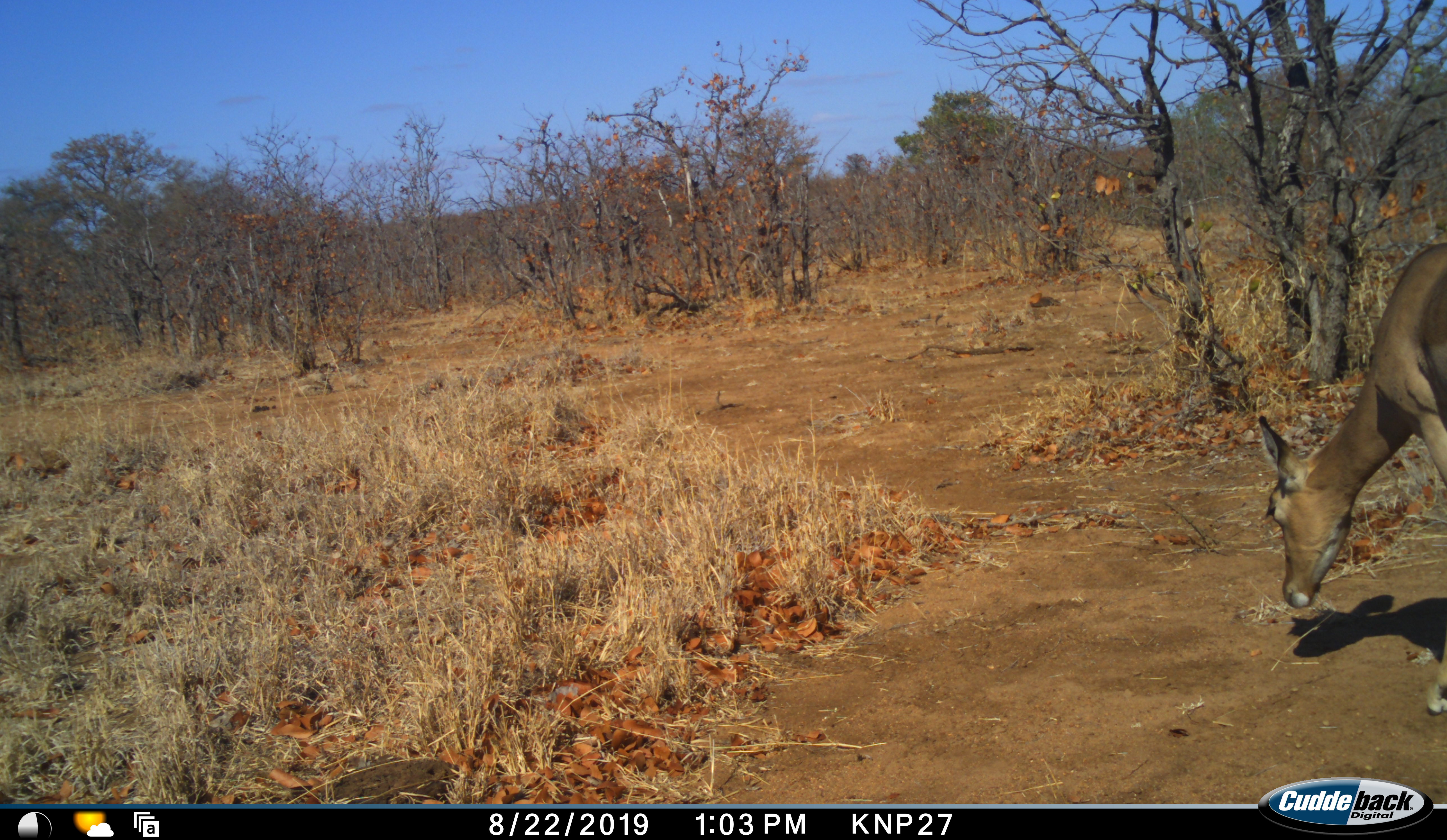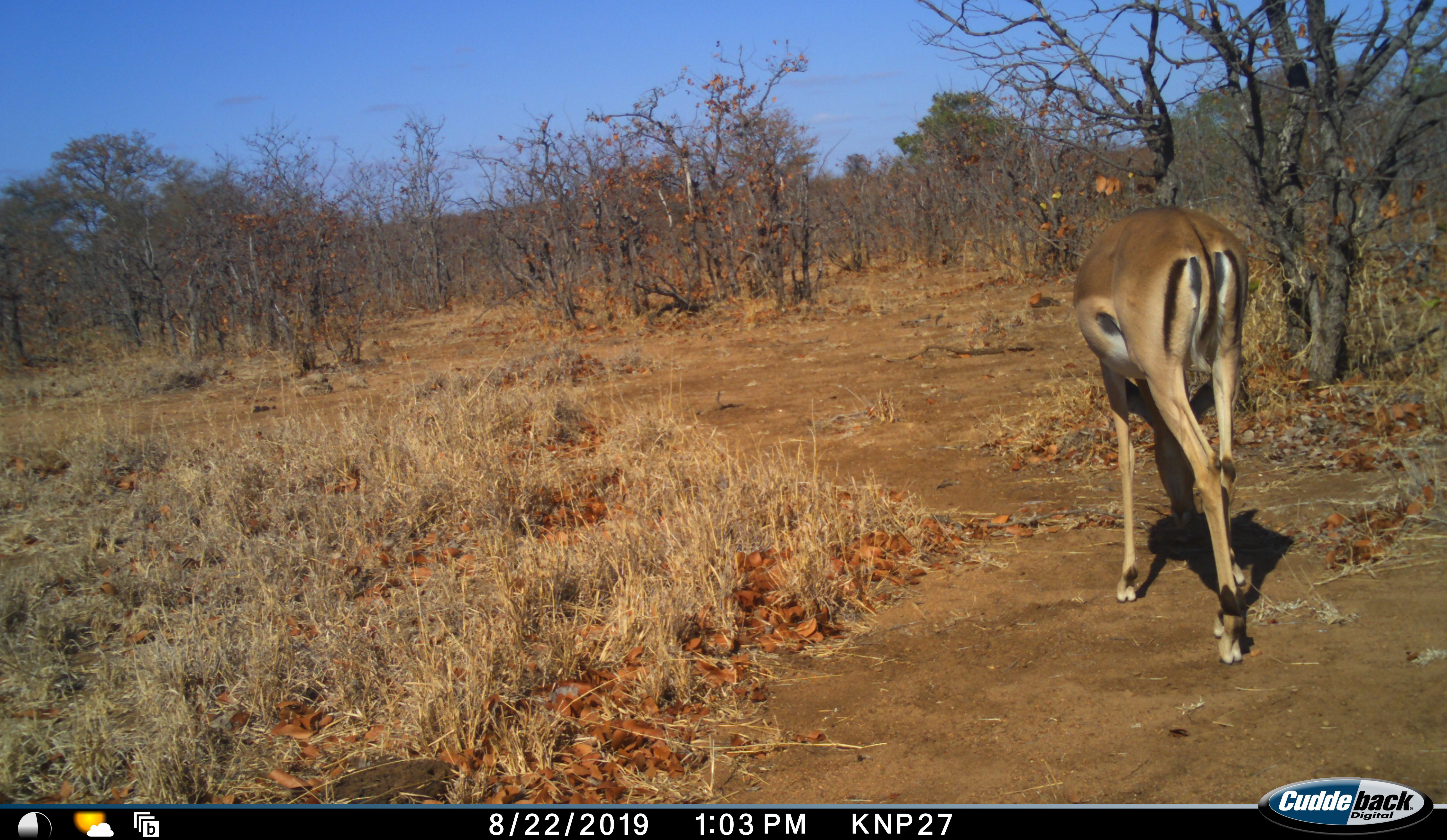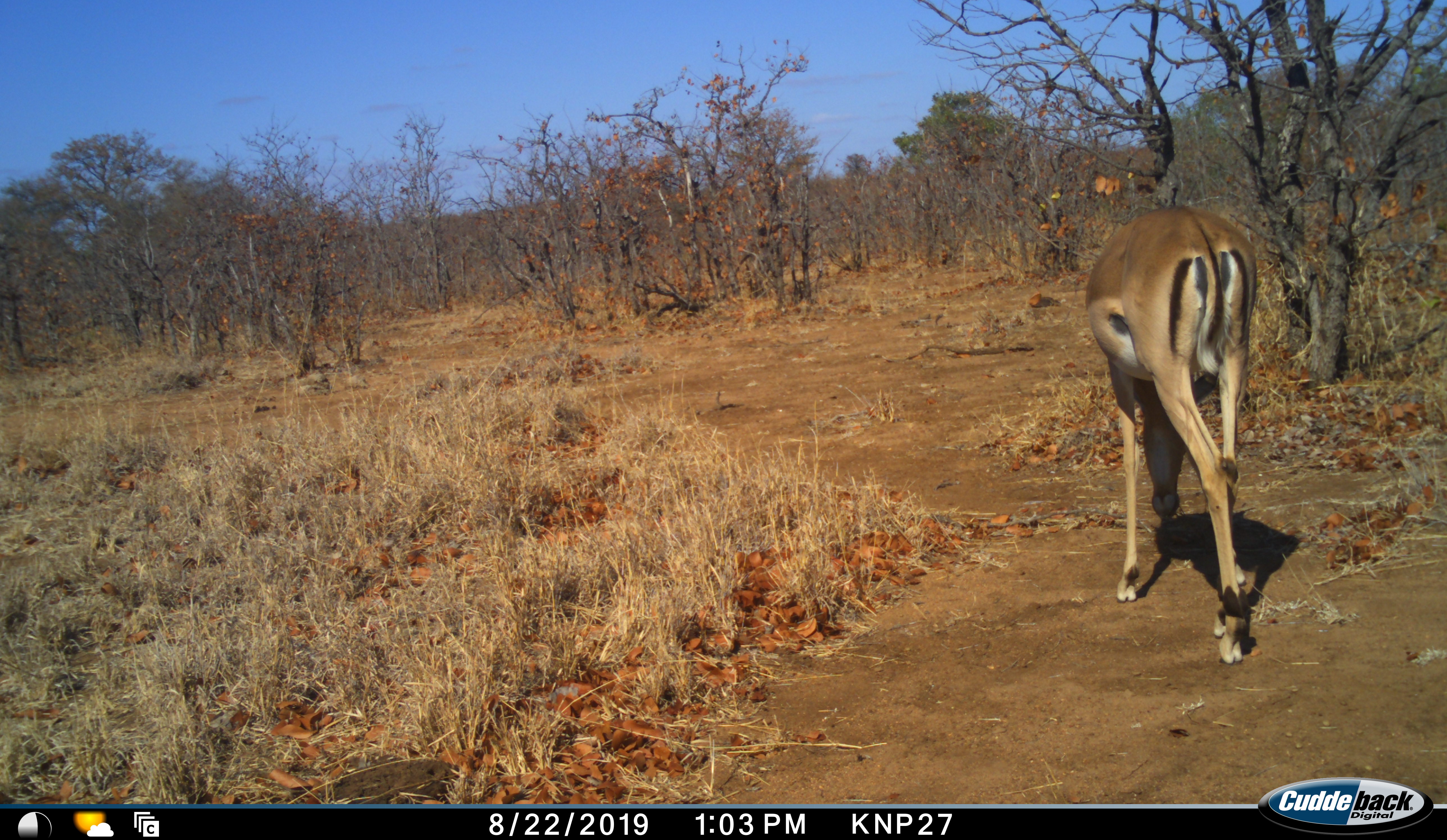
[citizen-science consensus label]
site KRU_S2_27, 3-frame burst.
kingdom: Animalia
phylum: Chordata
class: Mammalia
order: Artiodactyla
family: Bovidae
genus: Aepyceros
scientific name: Aepyceros melampus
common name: impala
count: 1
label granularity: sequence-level